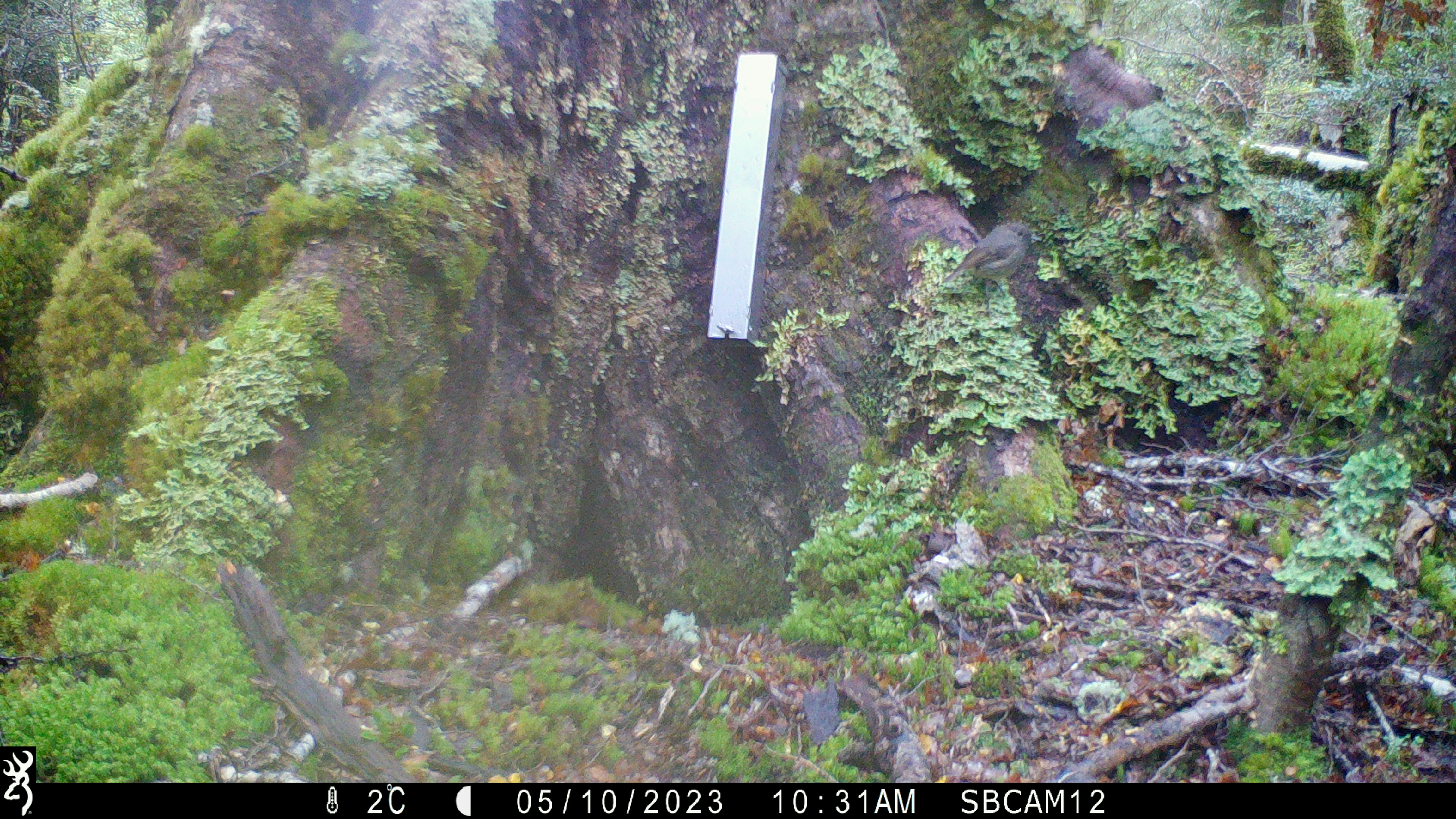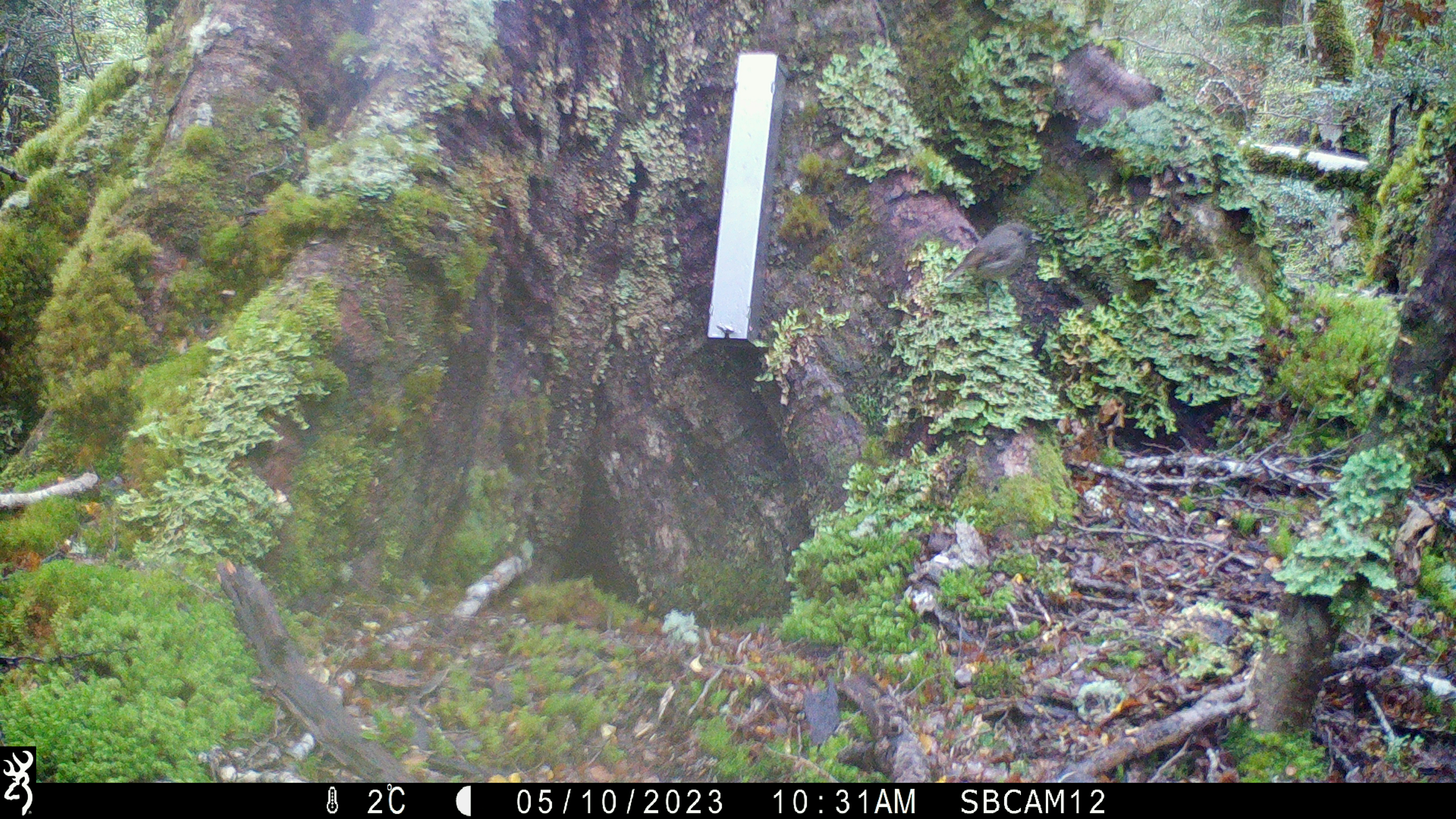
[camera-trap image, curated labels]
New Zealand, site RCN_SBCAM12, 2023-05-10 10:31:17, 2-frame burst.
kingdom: Animalia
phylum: Chordata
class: Aves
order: Passeriformes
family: Petroicidae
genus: Petroica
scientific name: Petroica australis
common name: new zealand robin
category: robin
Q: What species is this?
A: Robin (new zealand robin) (Petroica australis).